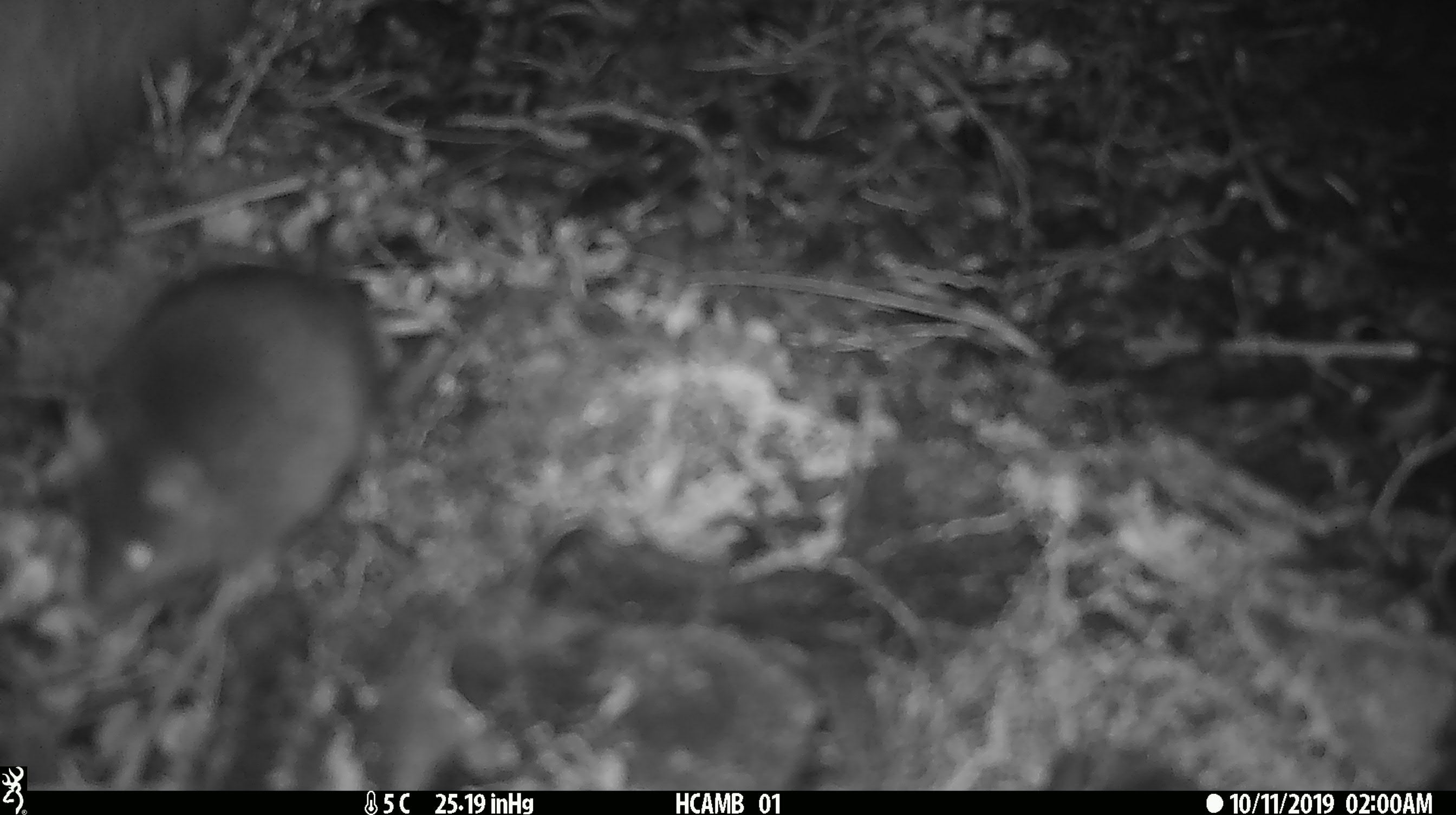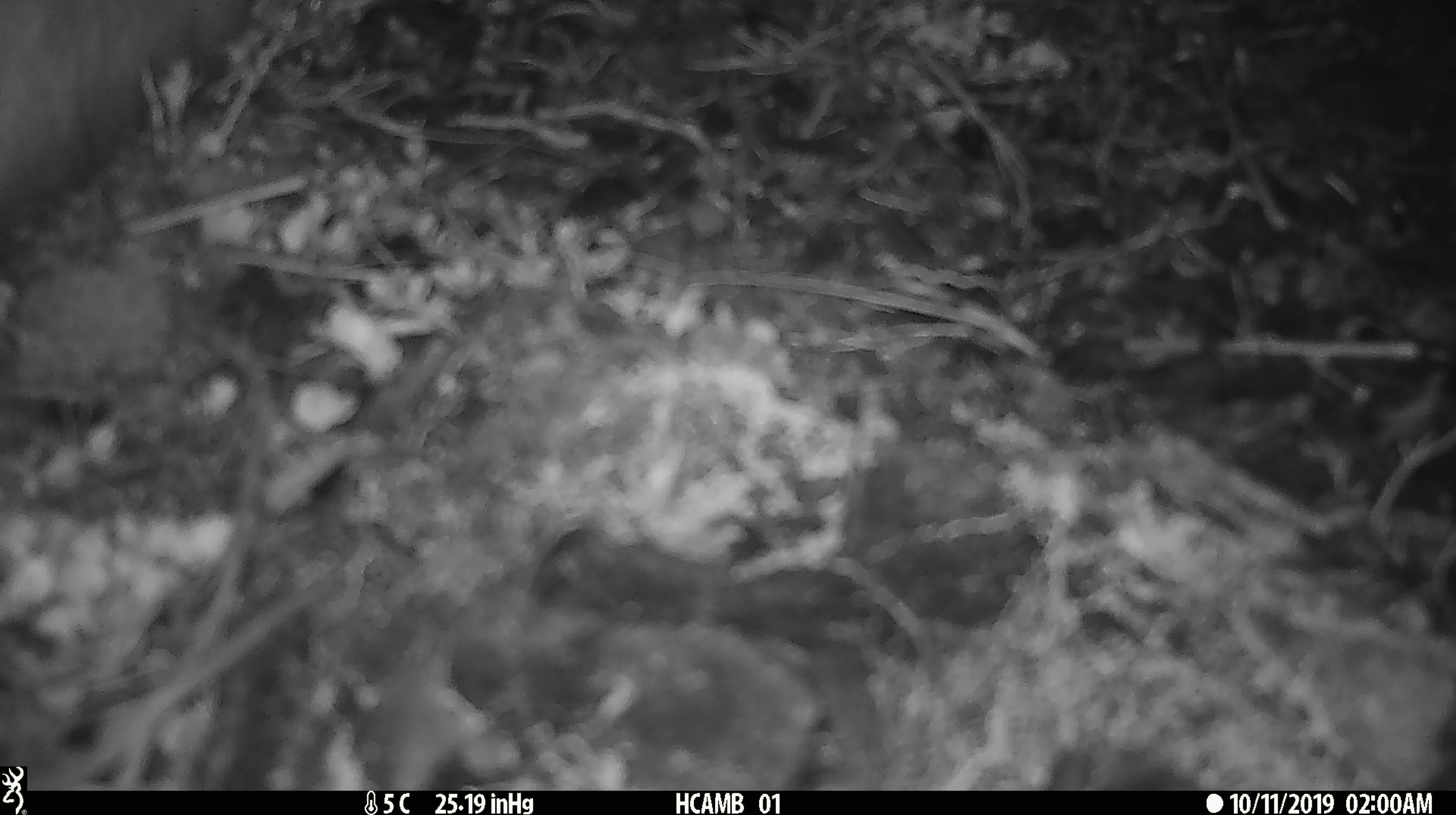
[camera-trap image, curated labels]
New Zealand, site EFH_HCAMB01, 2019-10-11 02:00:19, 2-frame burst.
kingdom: Animalia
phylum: Chordata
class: Mammalia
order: Rodentia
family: Muridae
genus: Mus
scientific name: Mus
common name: mouse